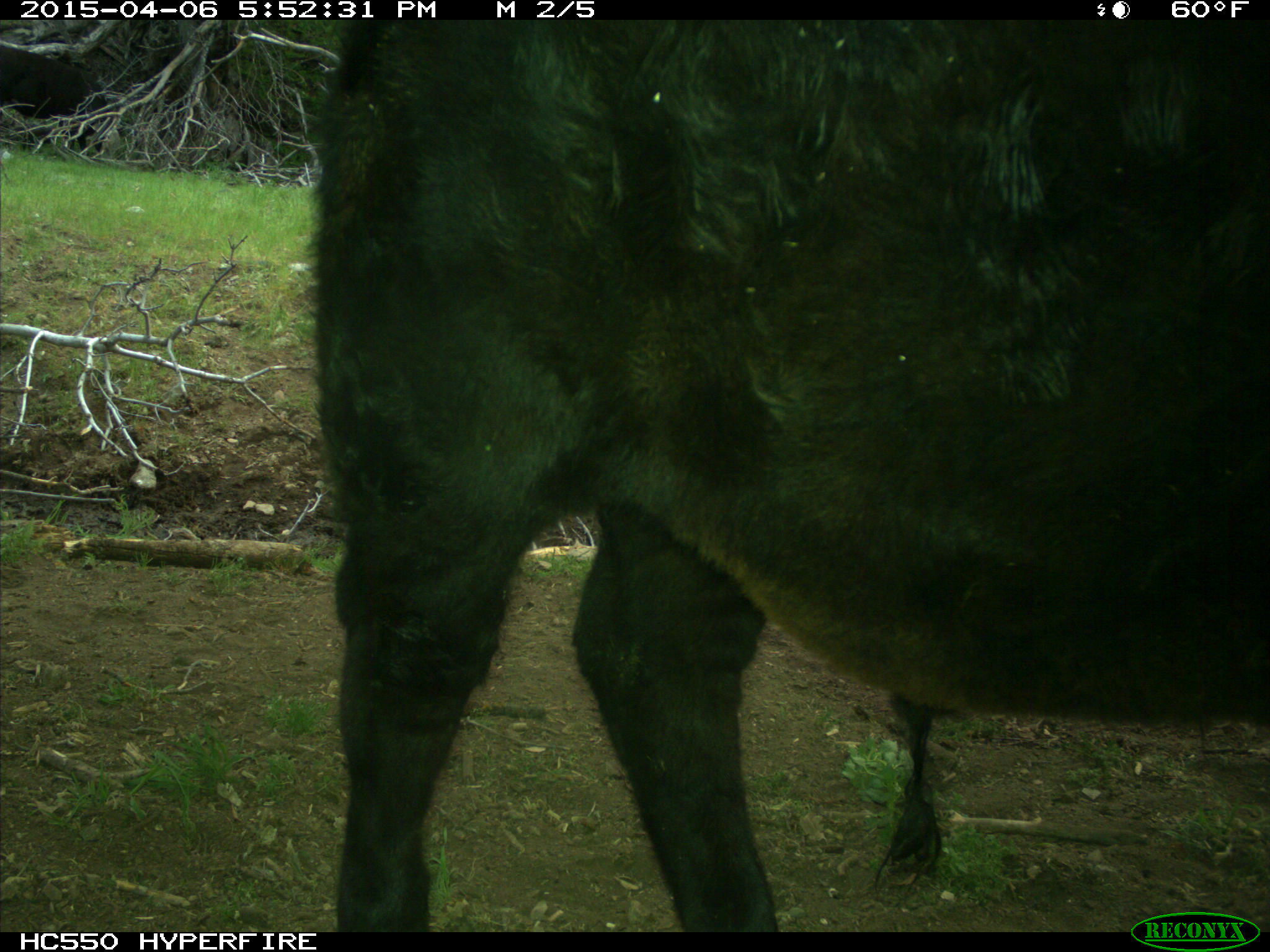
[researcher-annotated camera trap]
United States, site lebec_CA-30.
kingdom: Animalia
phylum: Chordata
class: Mammalia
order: Artiodactyla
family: Bovidae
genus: Bos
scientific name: Bos taurus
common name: domestic cow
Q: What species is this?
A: Bos taurus (domestic cow).